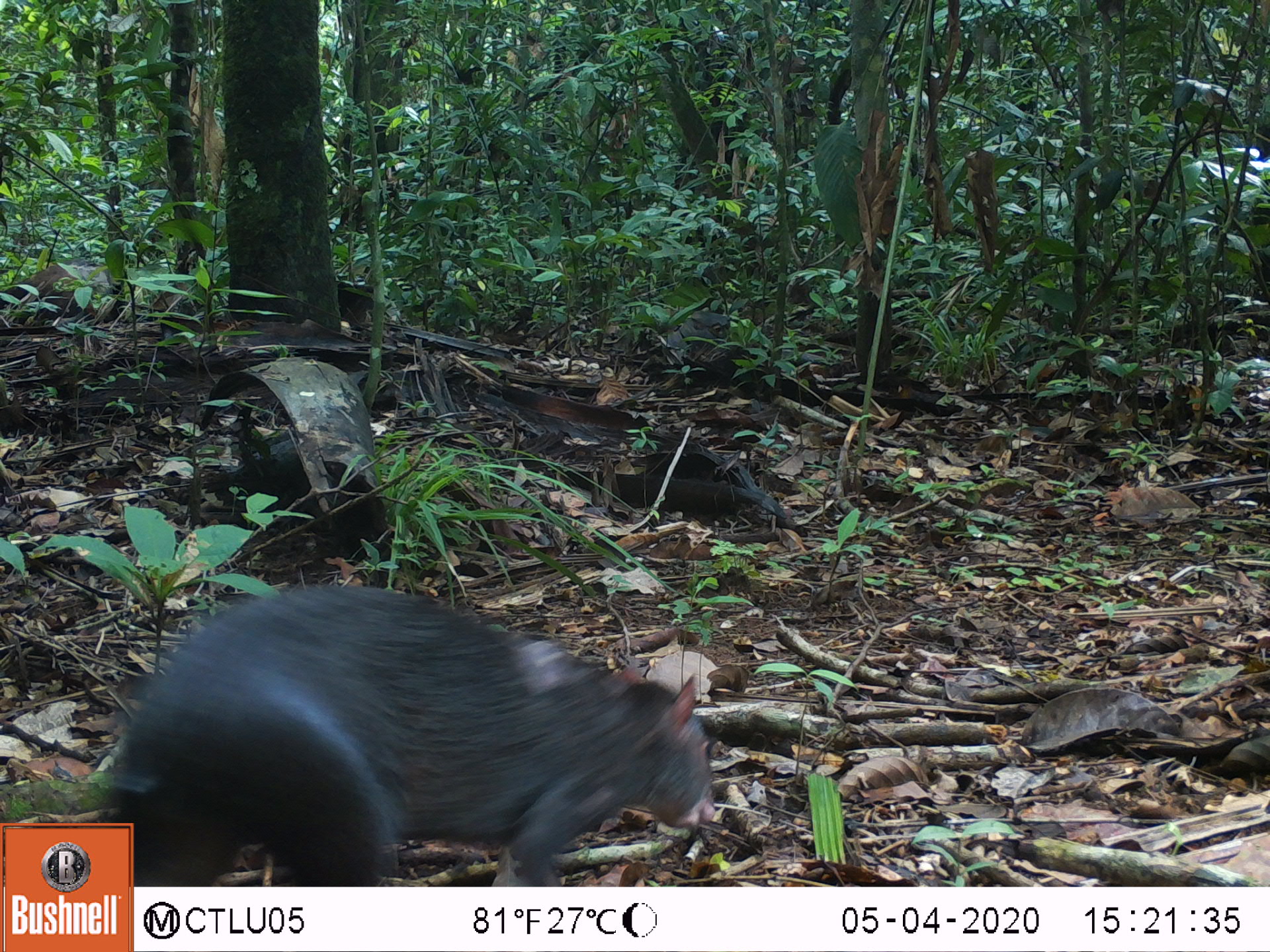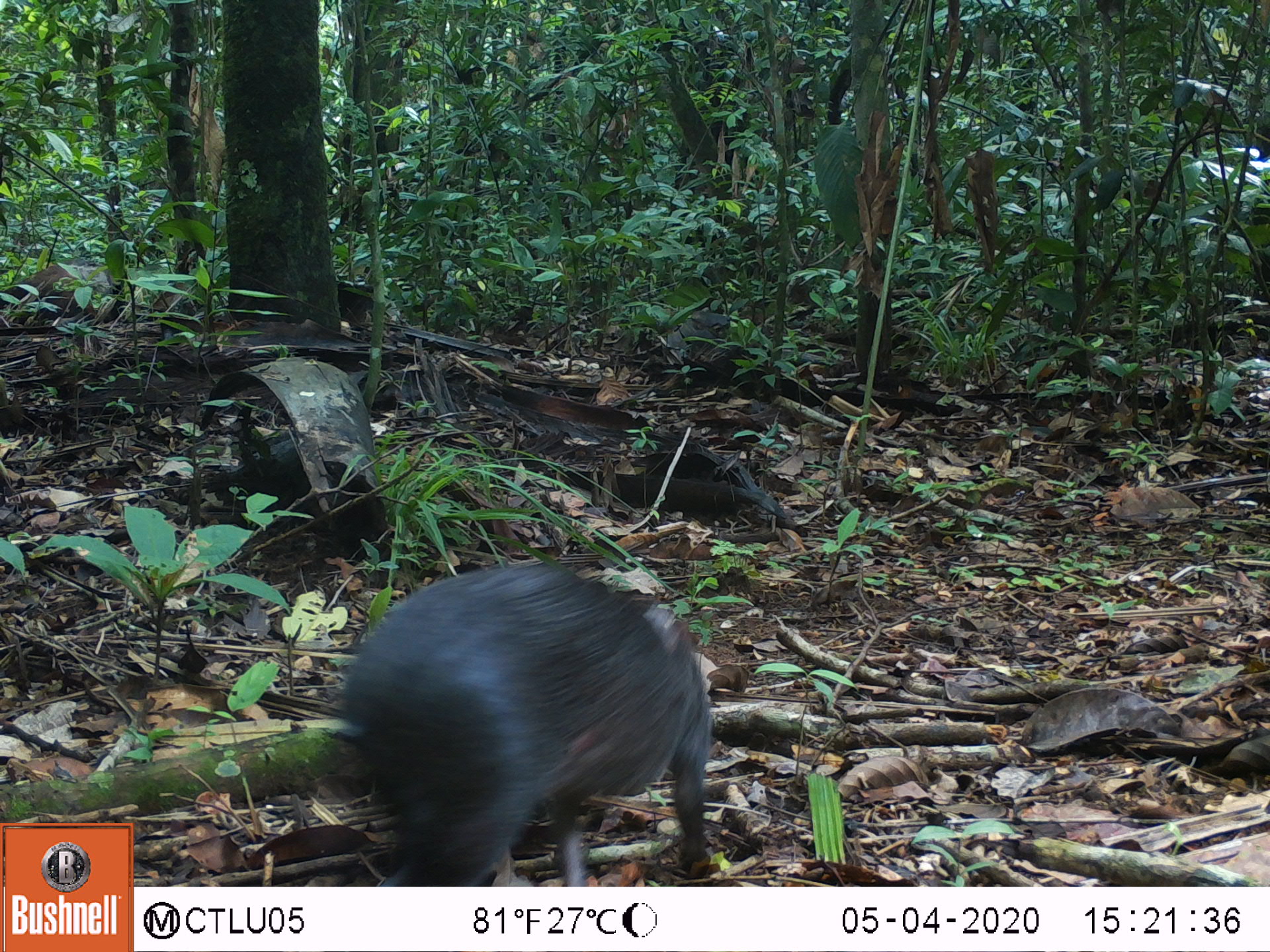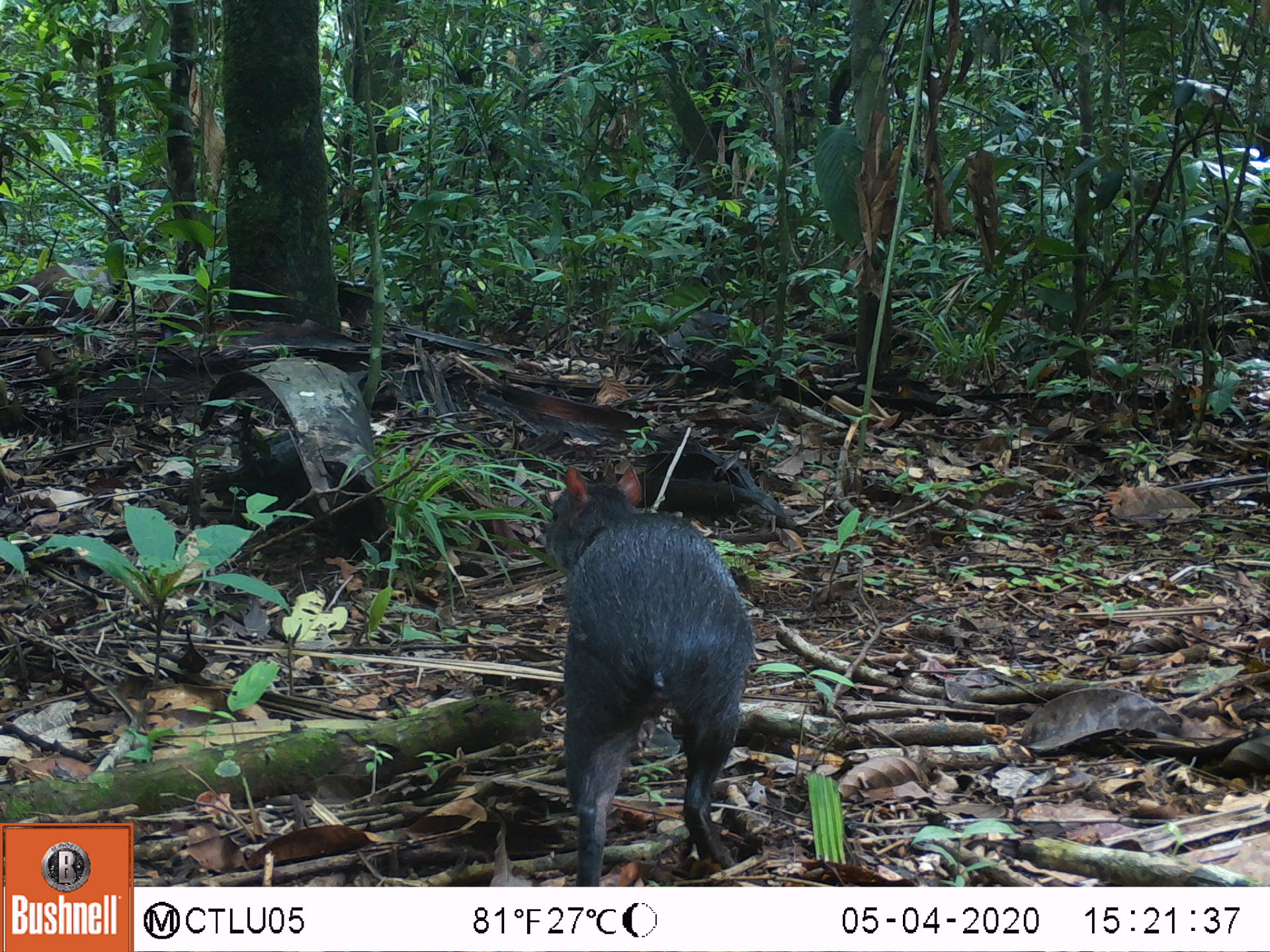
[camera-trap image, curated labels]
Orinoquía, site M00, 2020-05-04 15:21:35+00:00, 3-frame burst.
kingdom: Animalia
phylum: Chordata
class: Mammalia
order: Rodentia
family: Dasyproctidae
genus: Dasyprocta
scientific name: Dasyprocta fuliginosa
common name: black agouti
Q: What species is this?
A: Black agouti (Dasyprocta fuliginosa).